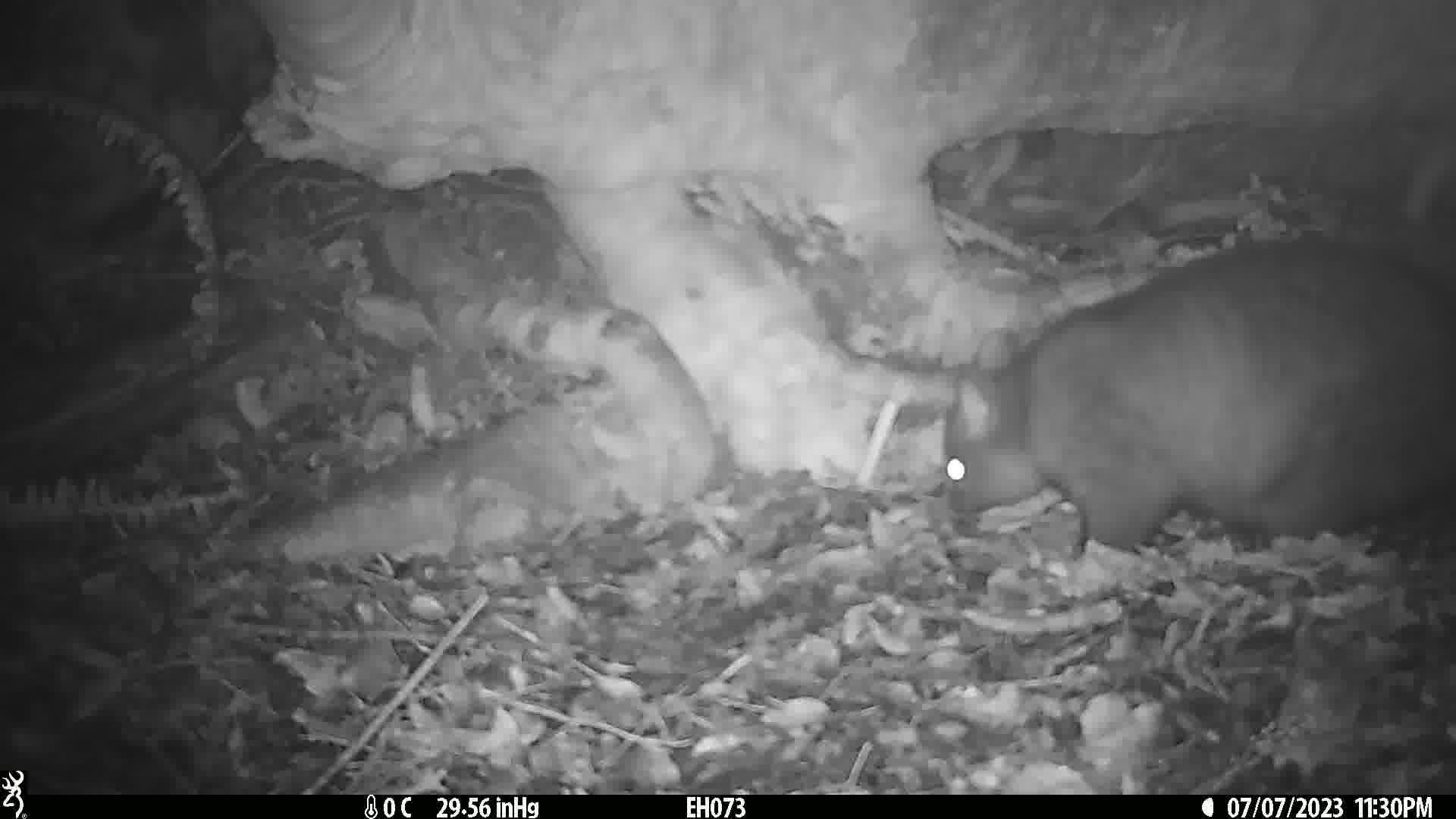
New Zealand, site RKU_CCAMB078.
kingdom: Animalia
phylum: Chordata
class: Mammalia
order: Diprotodontia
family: Phalangeridae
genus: Trichosurus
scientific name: Trichosurus vulpecula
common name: common brushtail possum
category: possum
Possum (common brushtail possum) (Trichosurus vulpecula).